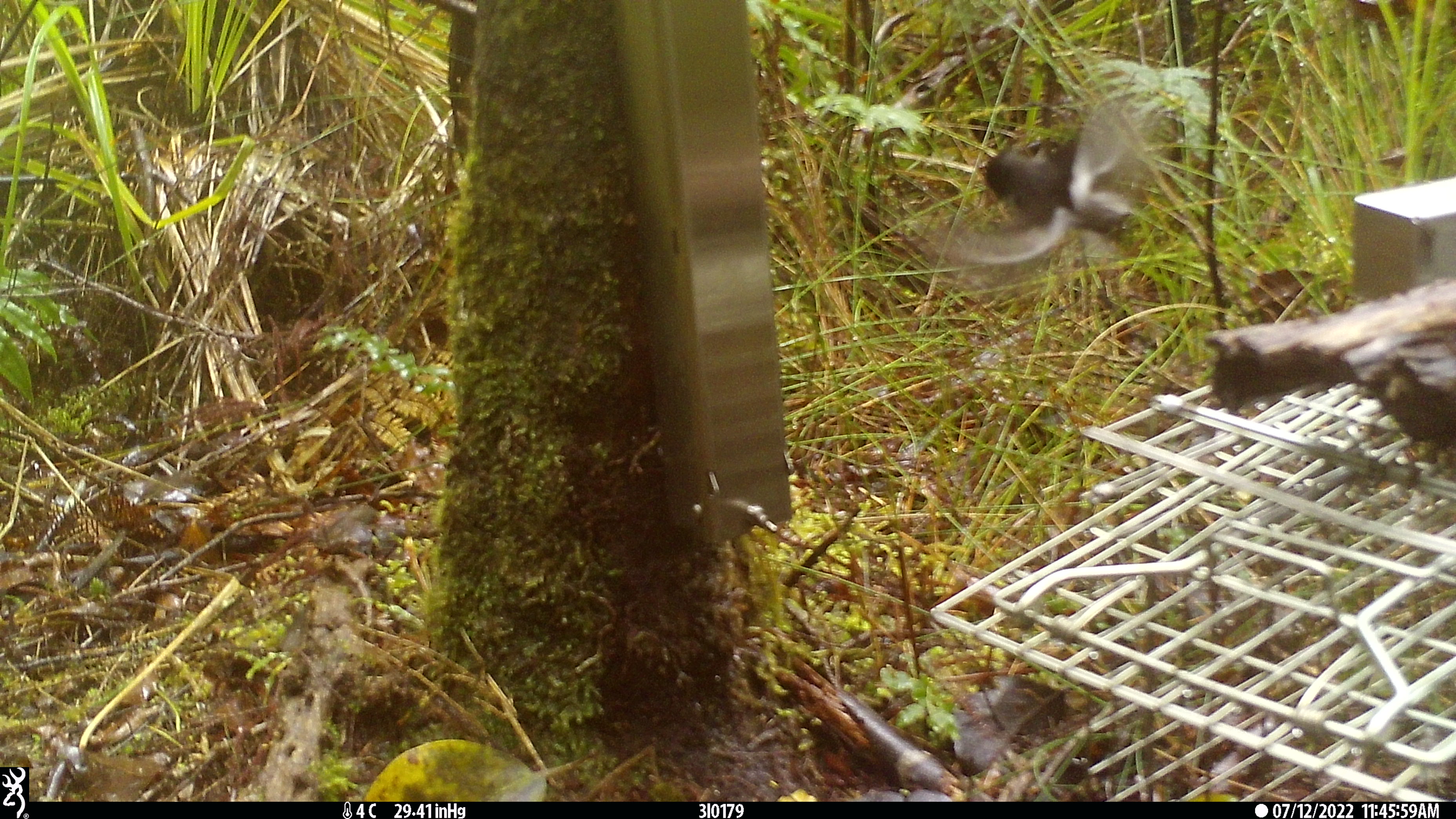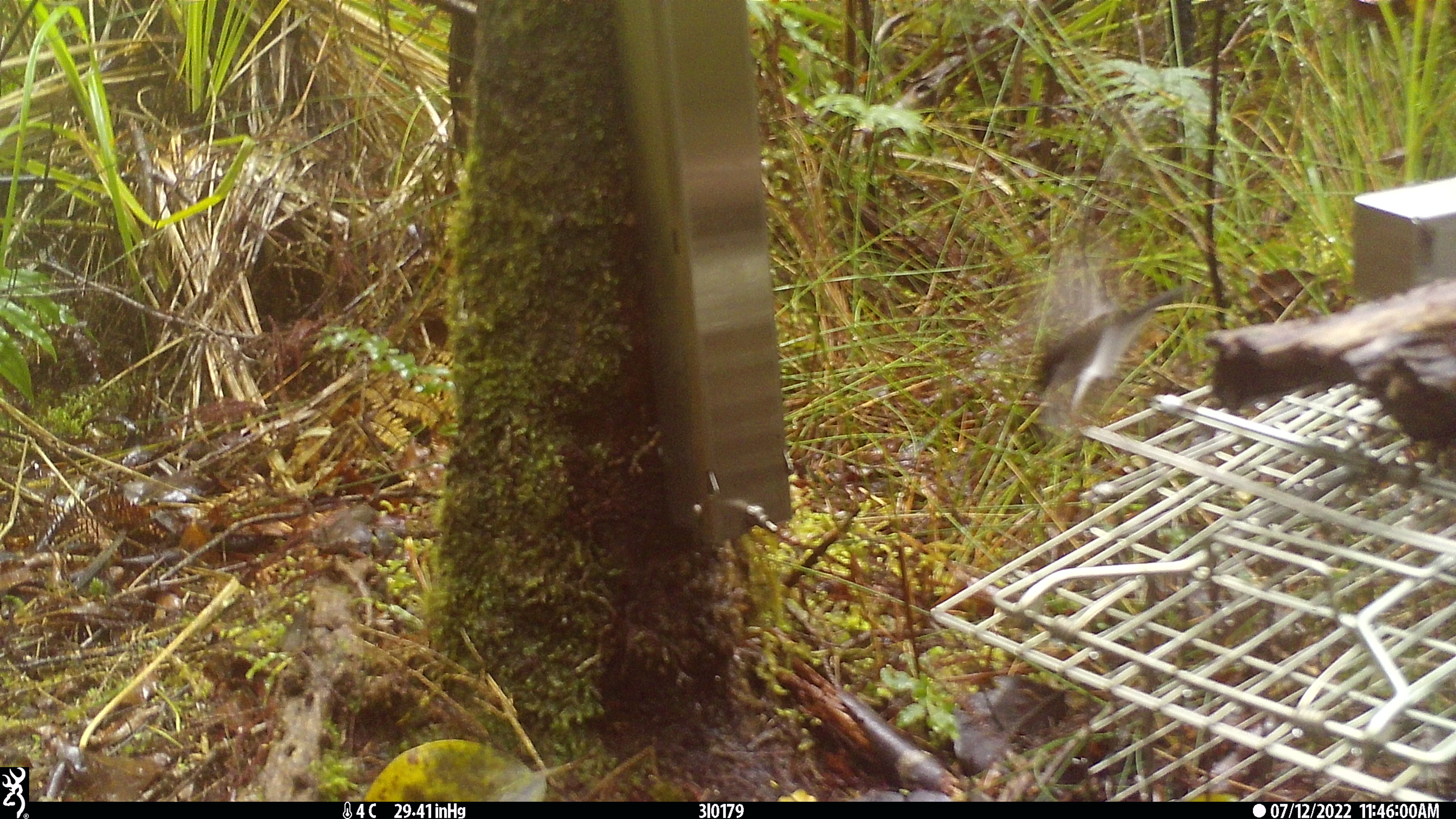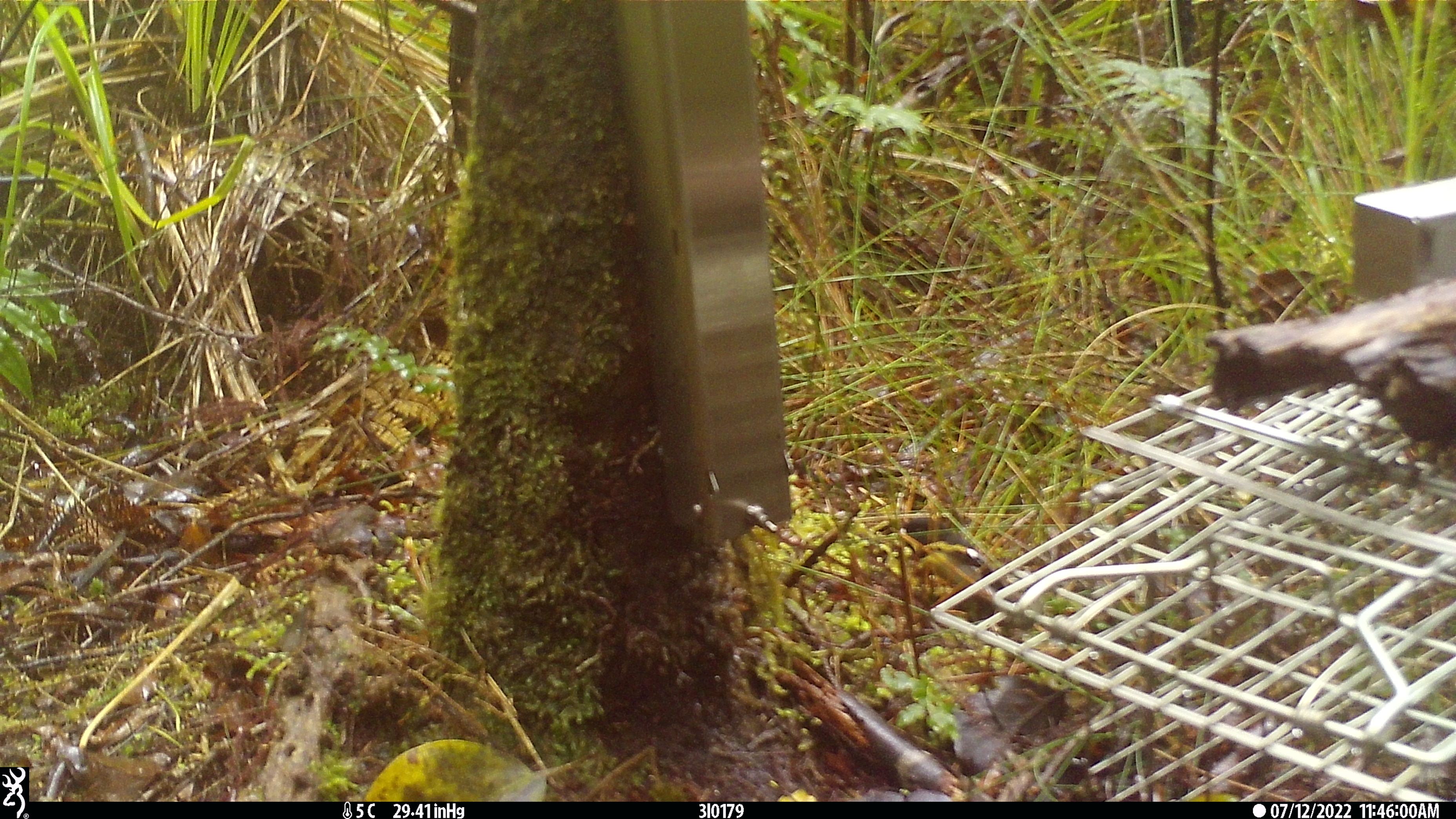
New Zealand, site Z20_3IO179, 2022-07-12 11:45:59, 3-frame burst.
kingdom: Animalia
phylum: Chordata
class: Aves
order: Passeriformes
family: Petroicidae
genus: Petroica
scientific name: Petroica macrocephala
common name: tomtit